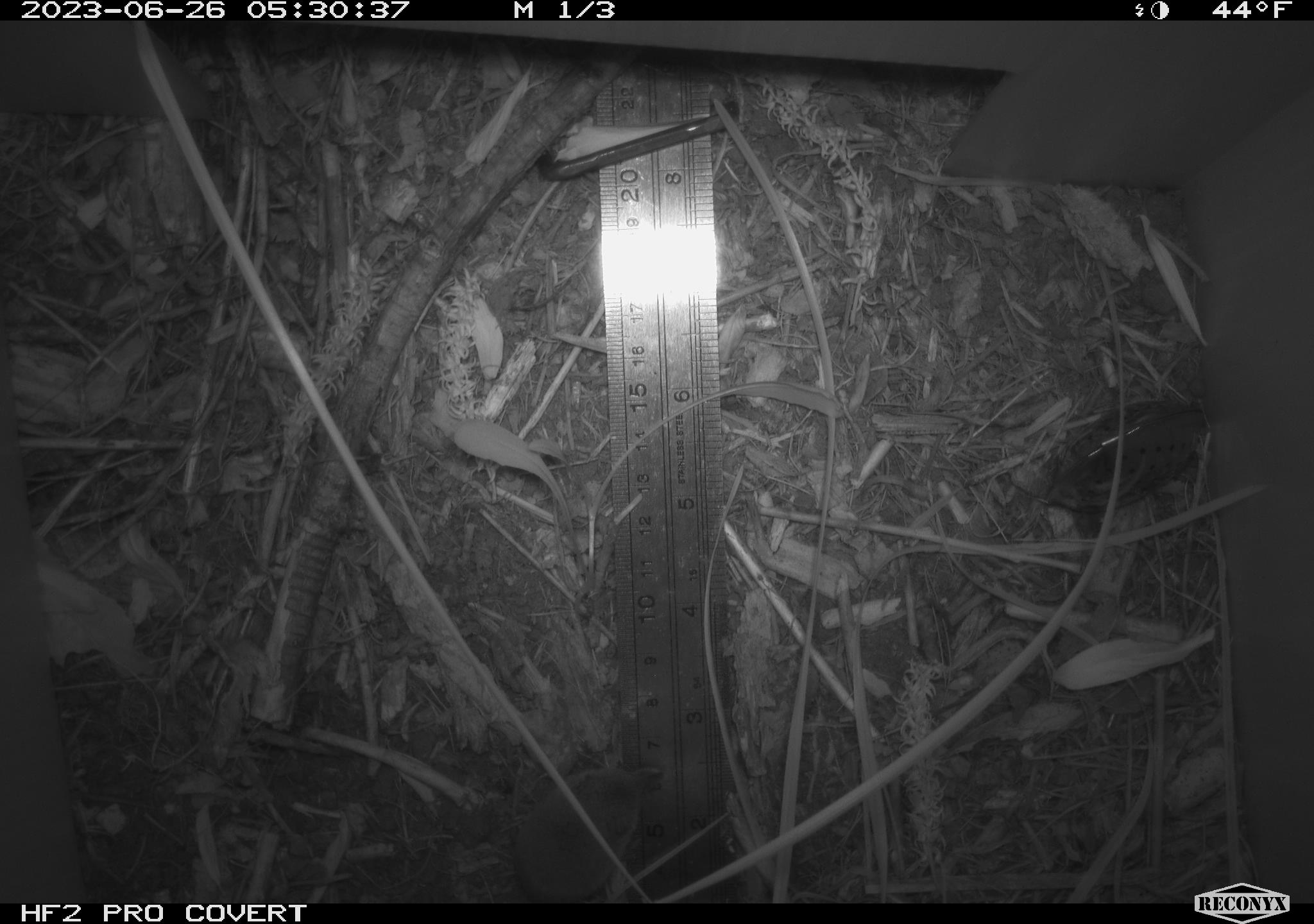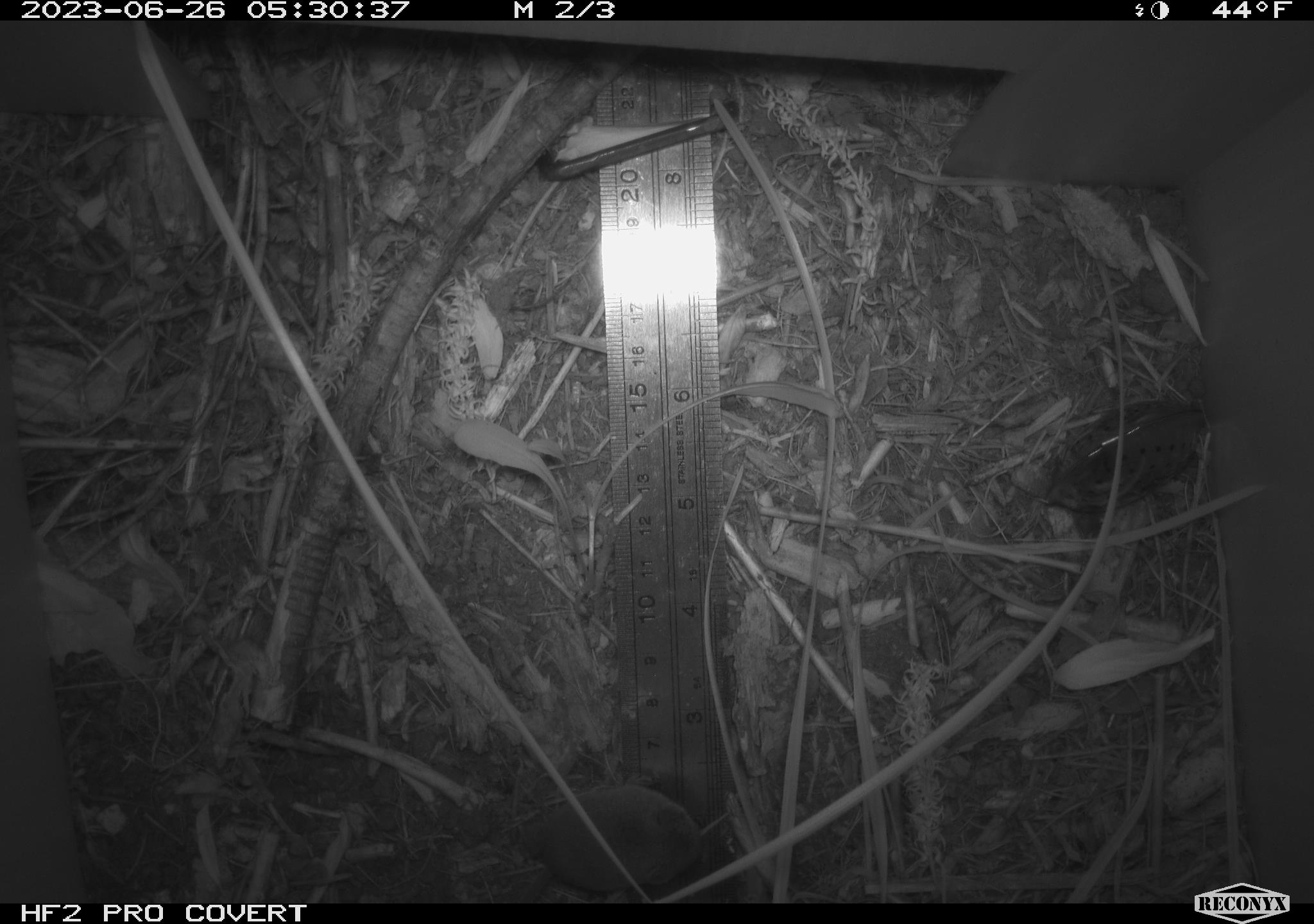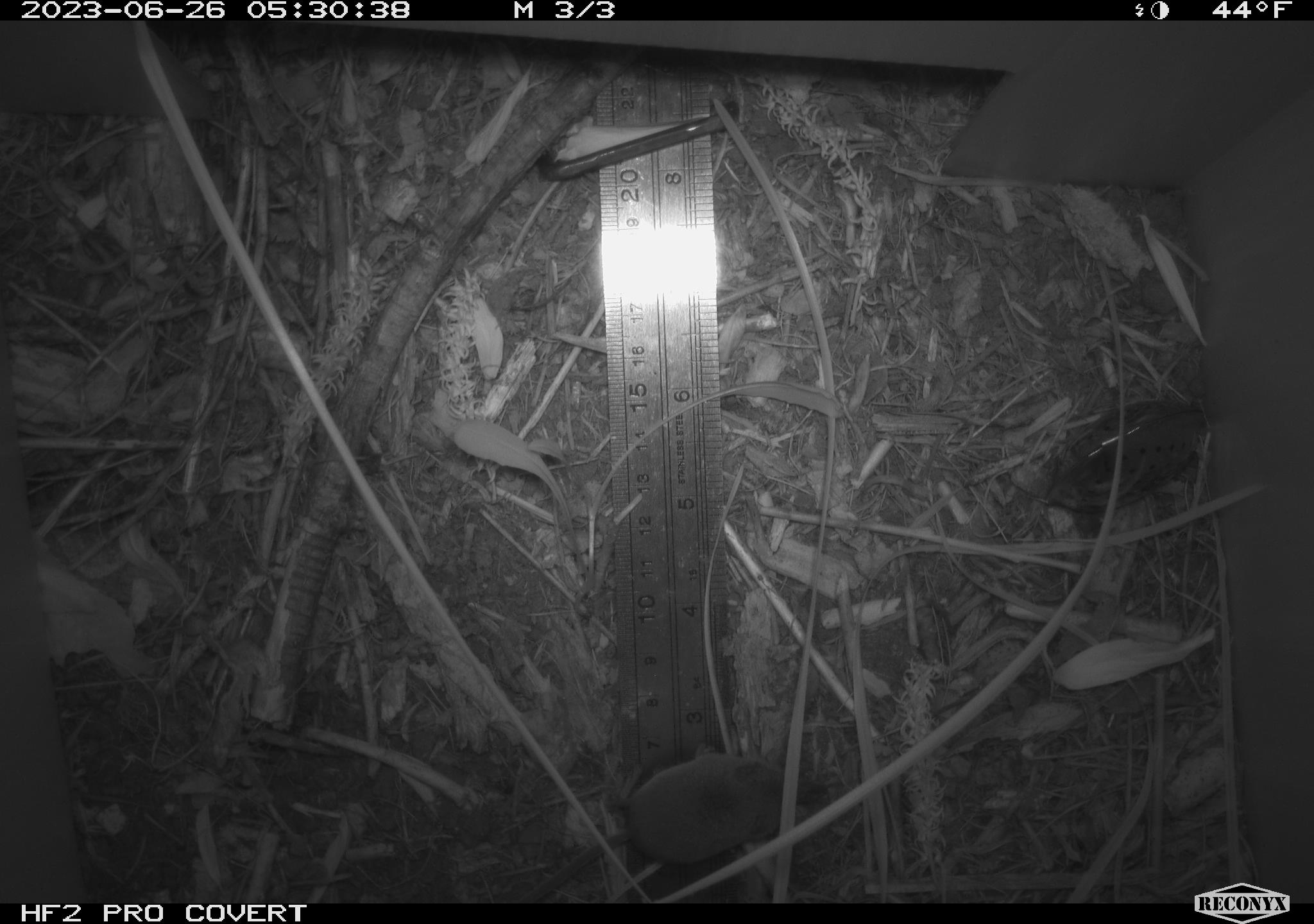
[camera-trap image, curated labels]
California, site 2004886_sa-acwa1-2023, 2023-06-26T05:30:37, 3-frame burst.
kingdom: Animalia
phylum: Chordata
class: Mammalia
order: Eulipotyphla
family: Soricidae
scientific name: Soricidae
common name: shrews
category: soricidae family